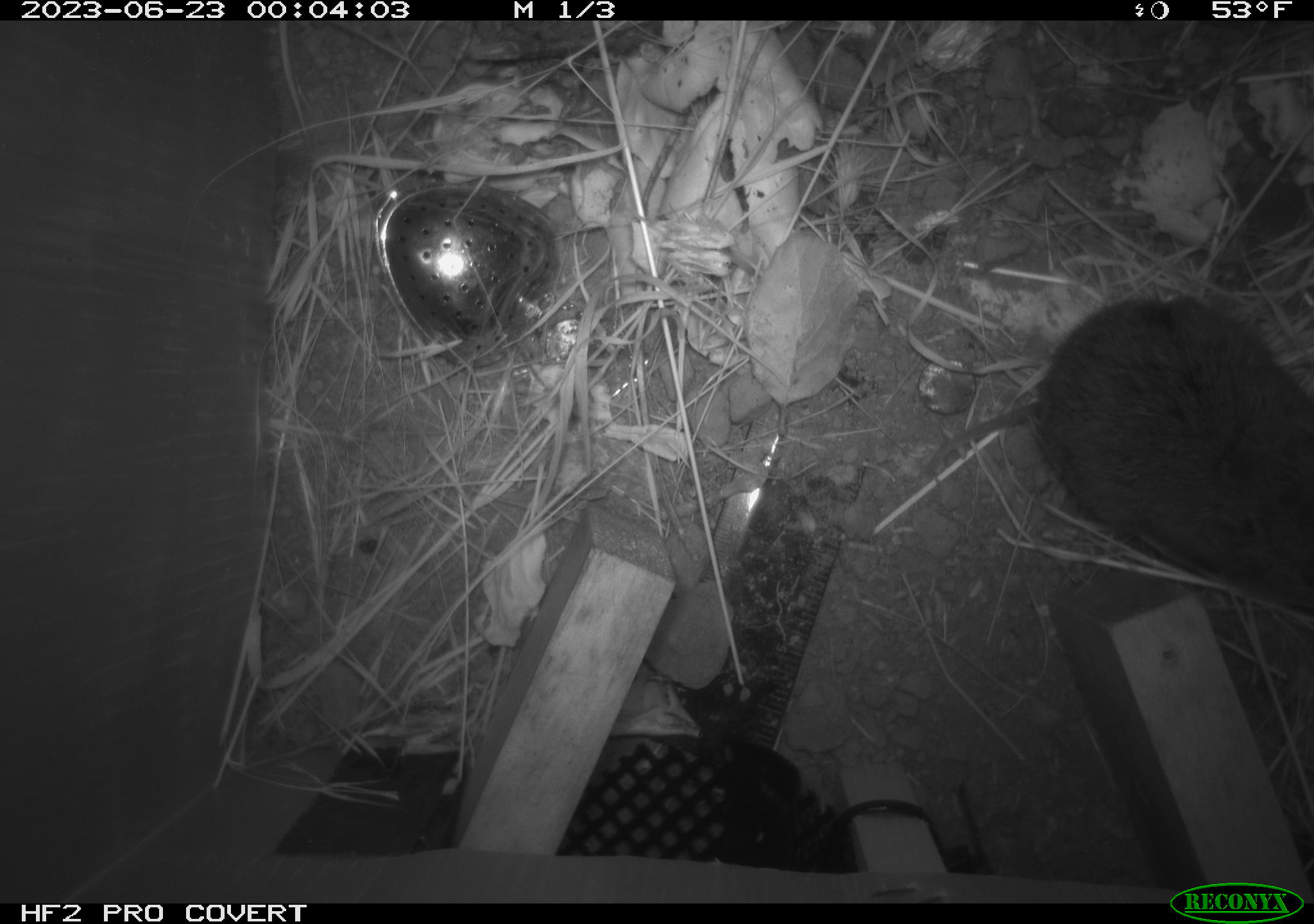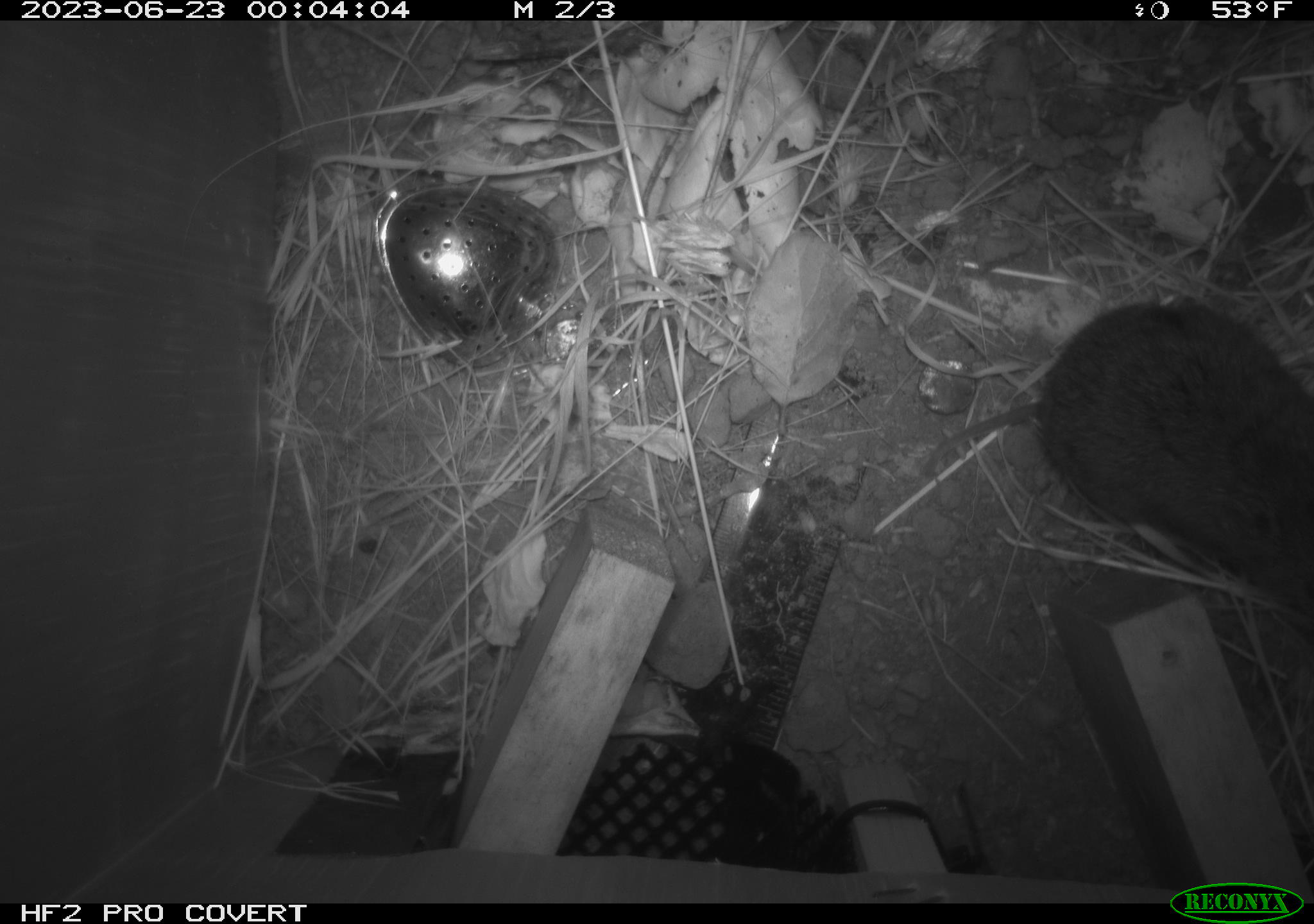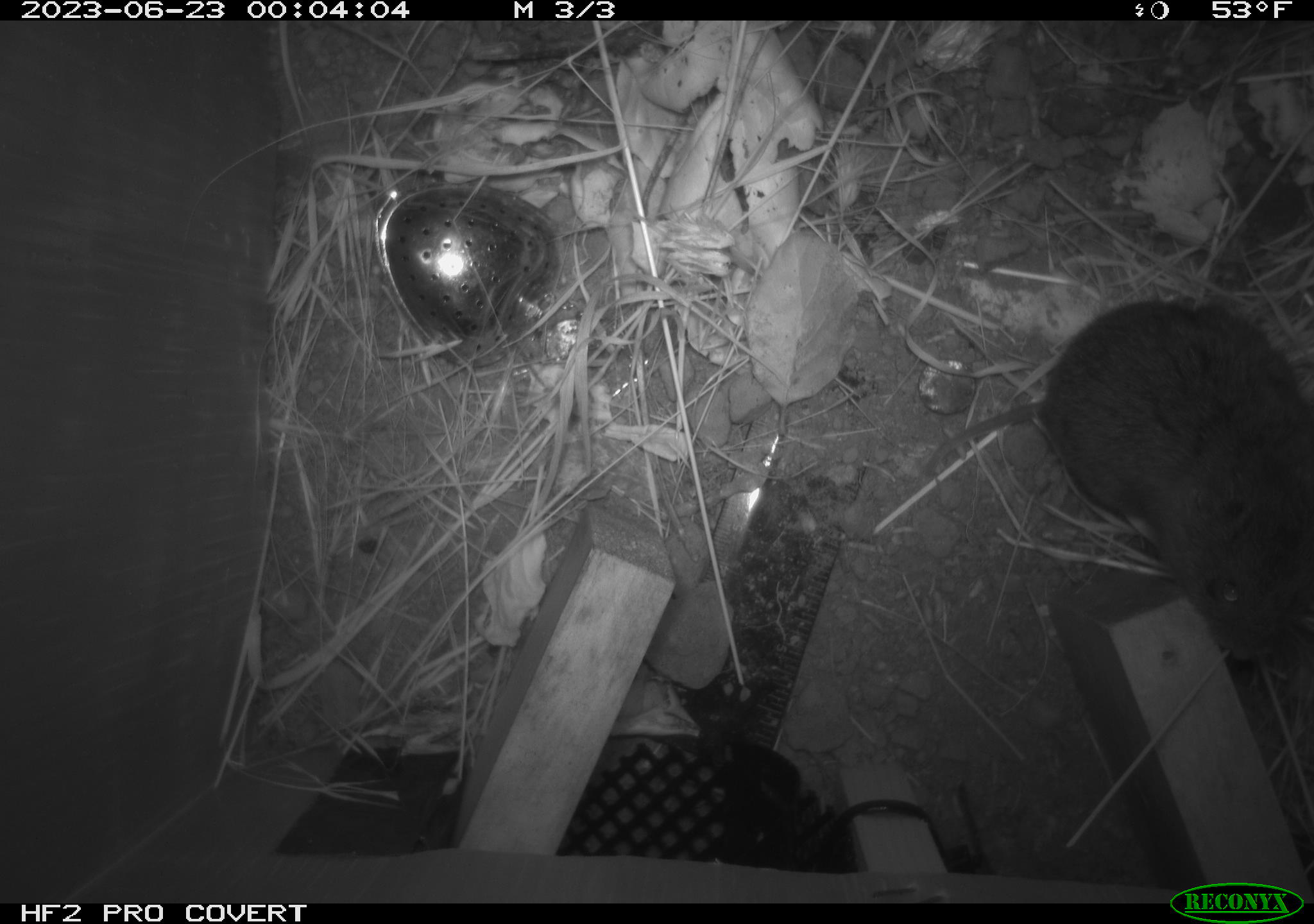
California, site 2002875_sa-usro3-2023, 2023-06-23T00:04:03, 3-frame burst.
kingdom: Animalia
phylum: Chordata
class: Mammalia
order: Rodentia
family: Cricetidae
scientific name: Arvicolinae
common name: voles, lemmings, and muskrats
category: arvicolinae subfamily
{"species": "arvicolinae subfamily (voles, lemmings, and muskrats) (Arvicolinae)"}